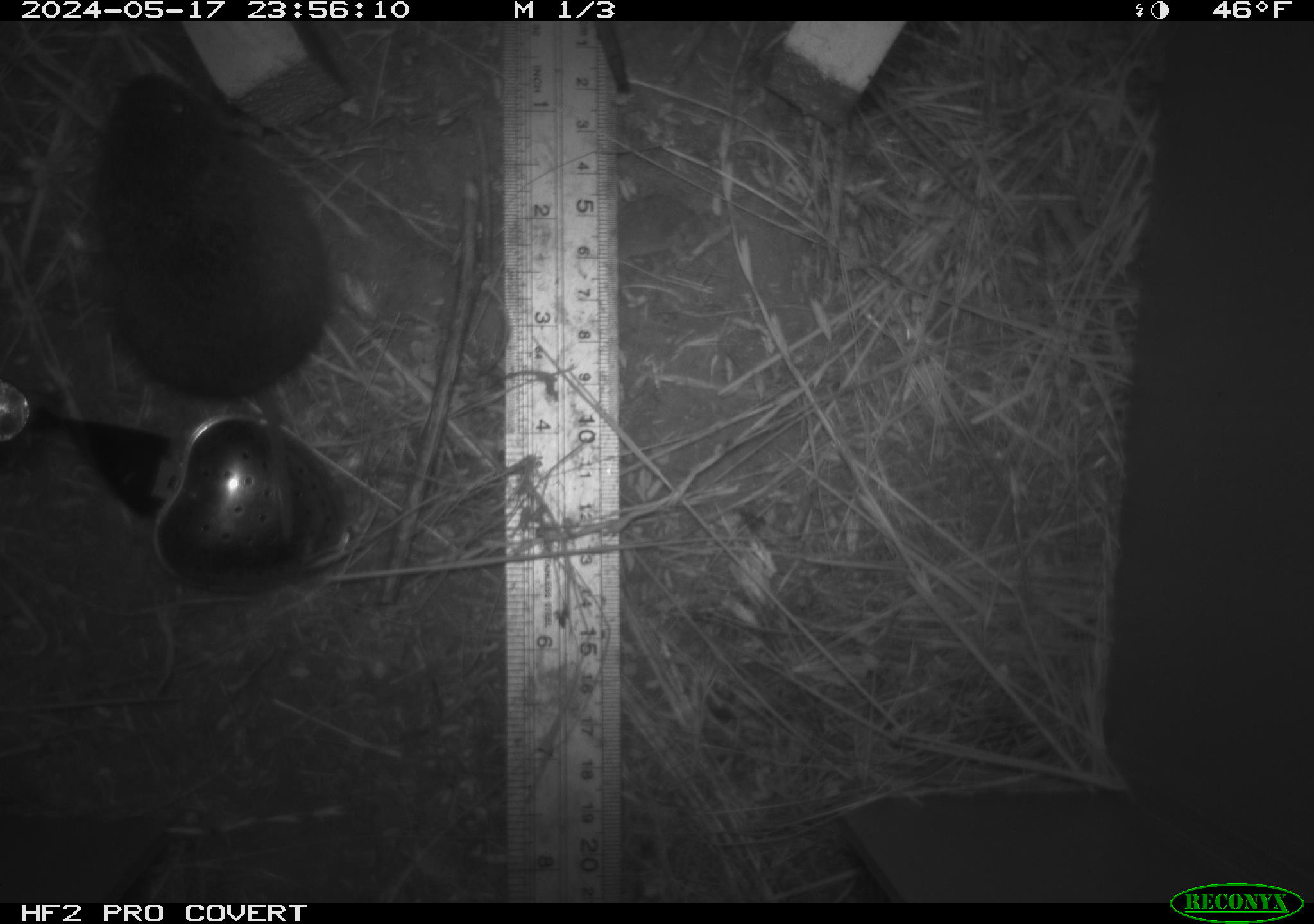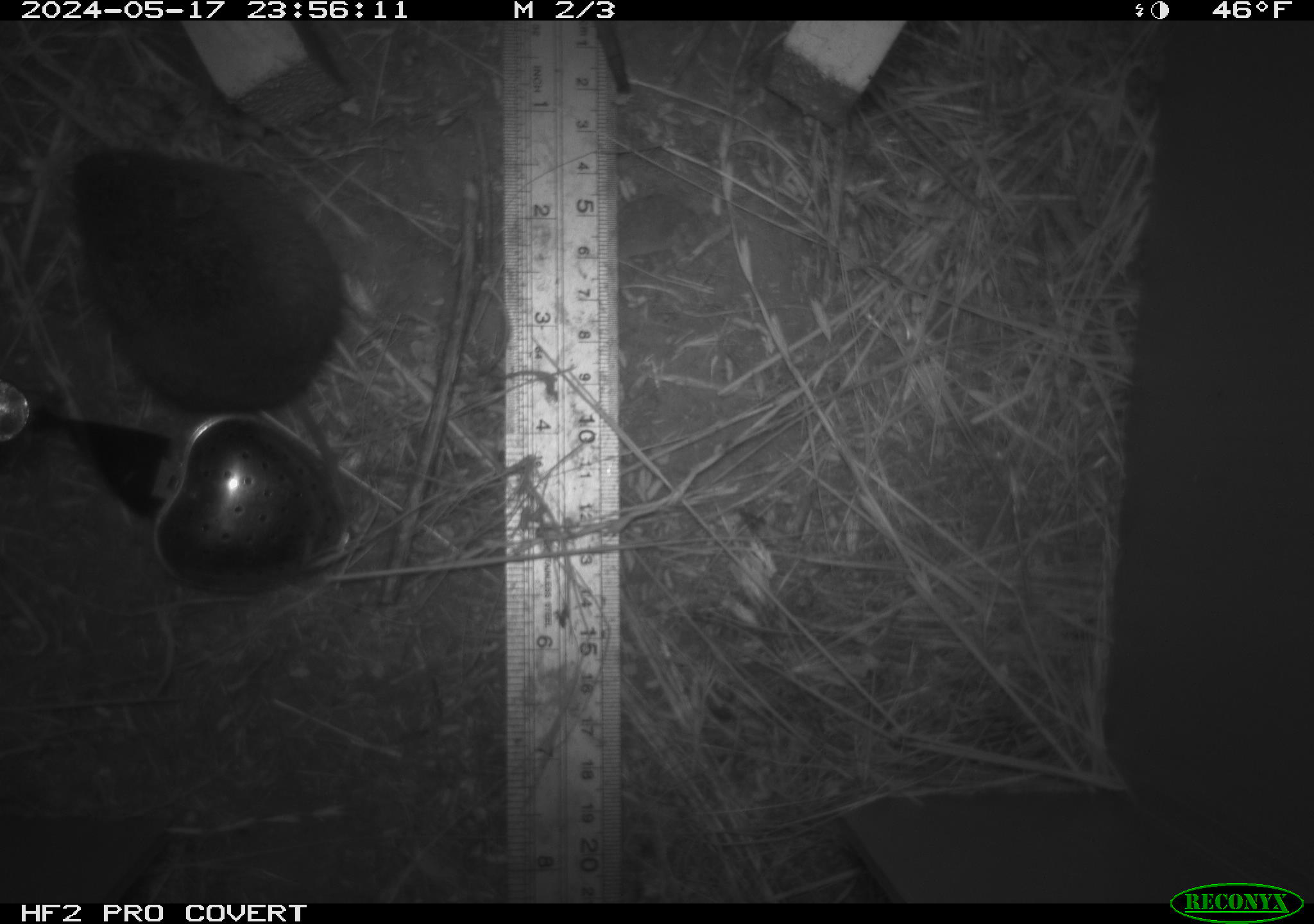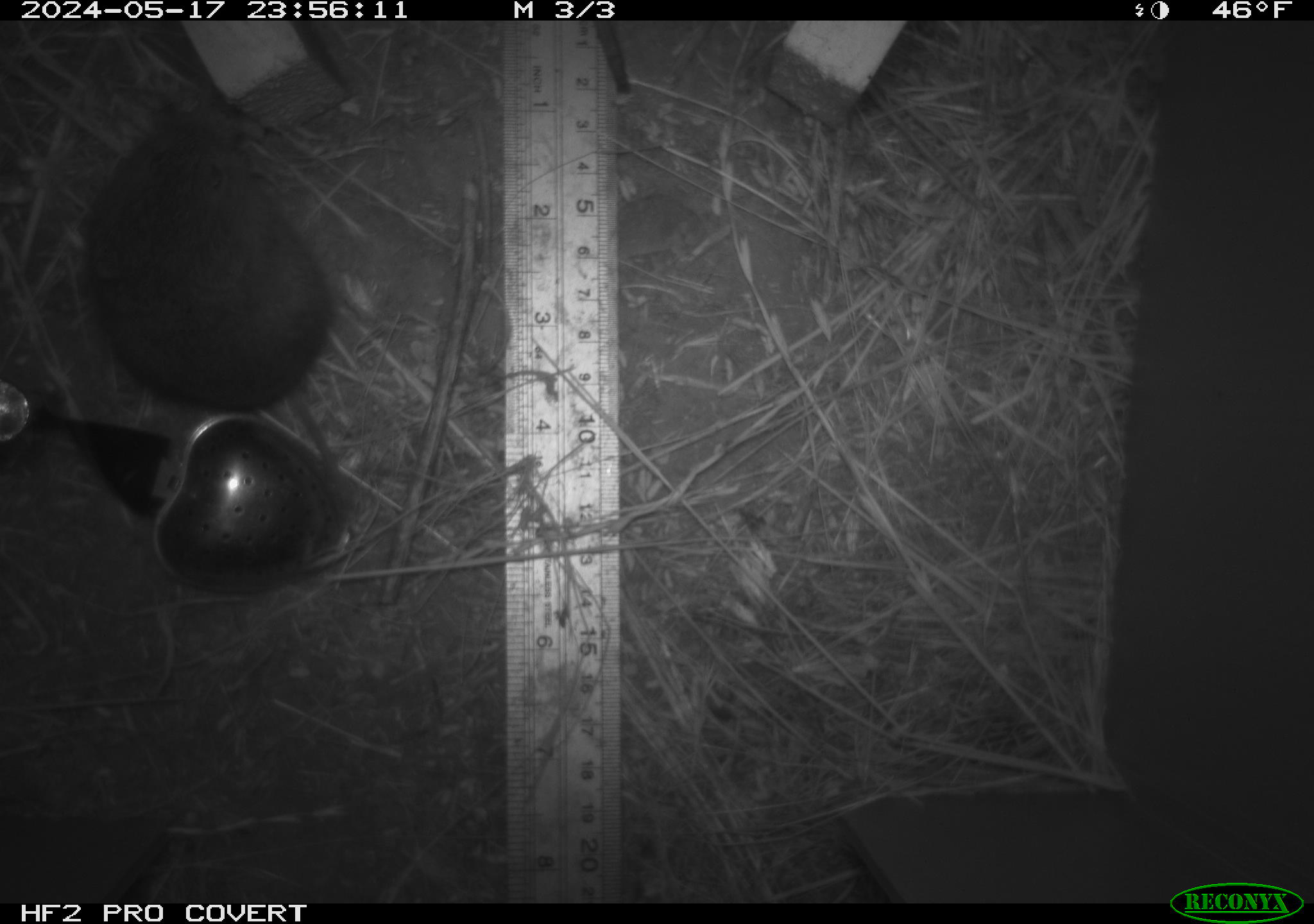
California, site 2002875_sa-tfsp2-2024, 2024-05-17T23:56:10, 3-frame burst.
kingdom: Animalia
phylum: Chordata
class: Mammalia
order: Rodentia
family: Cricetidae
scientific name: Arvicolinae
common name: voles, lemmings, and muskrats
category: arvicolinae subfamily